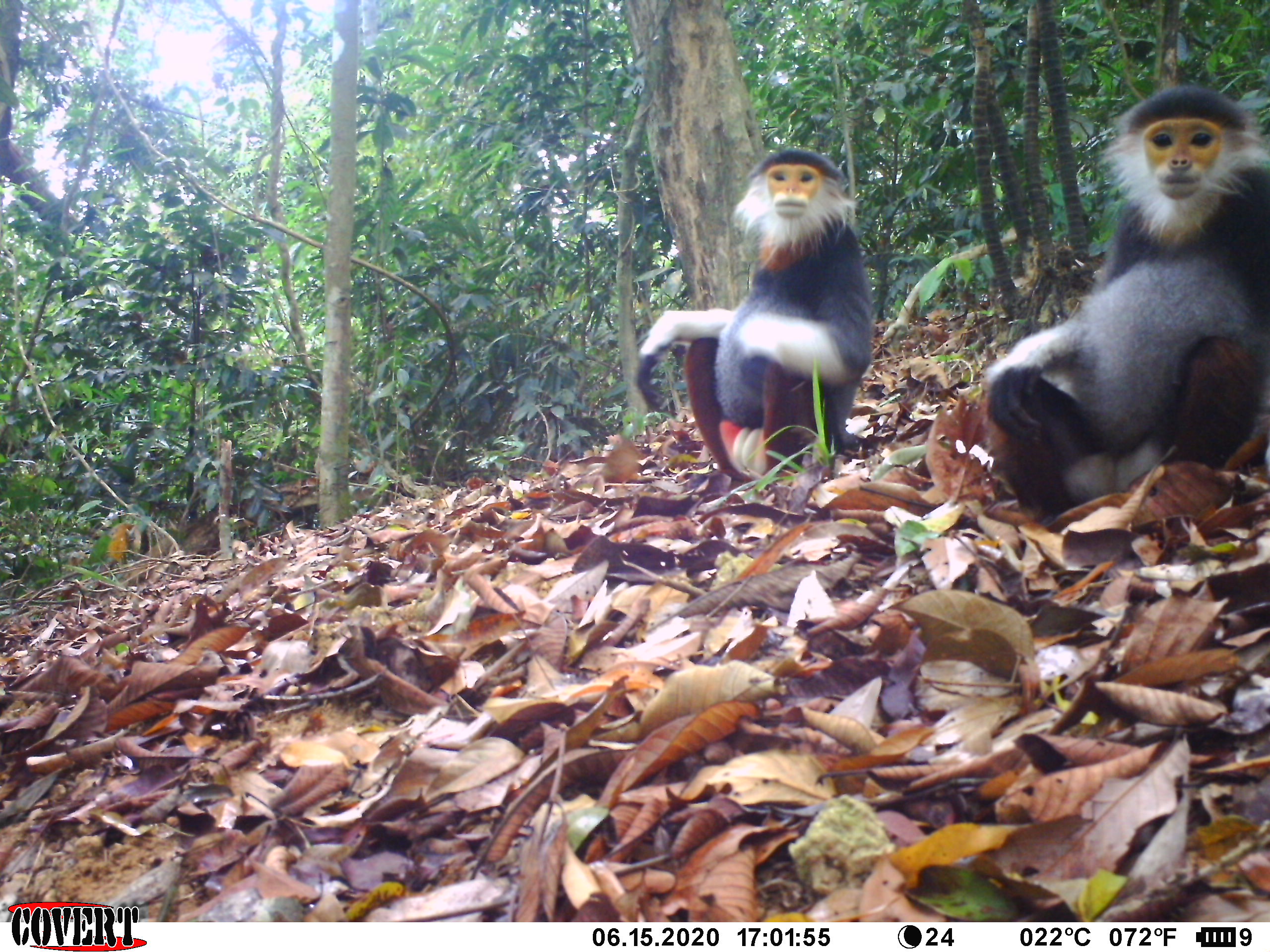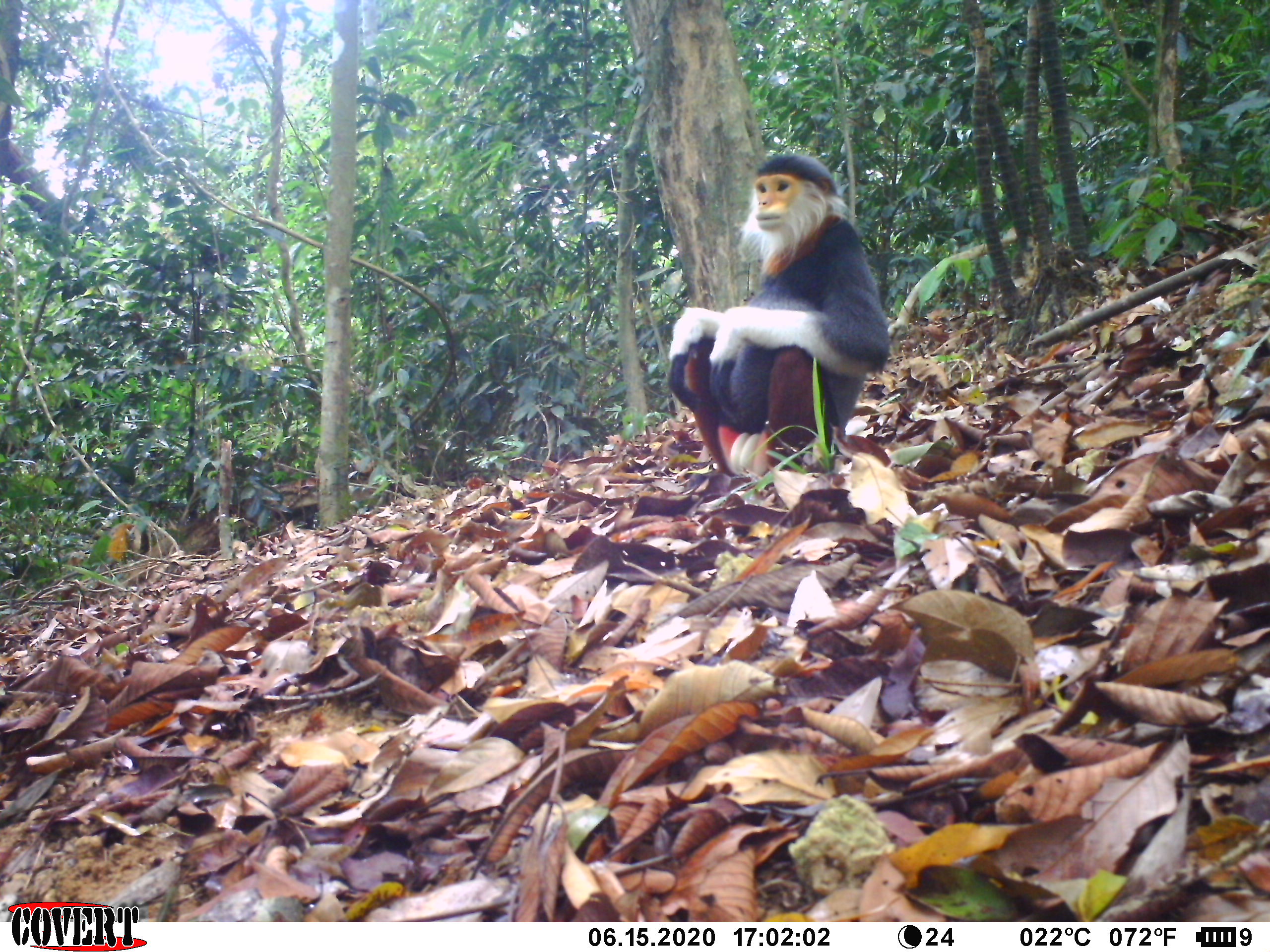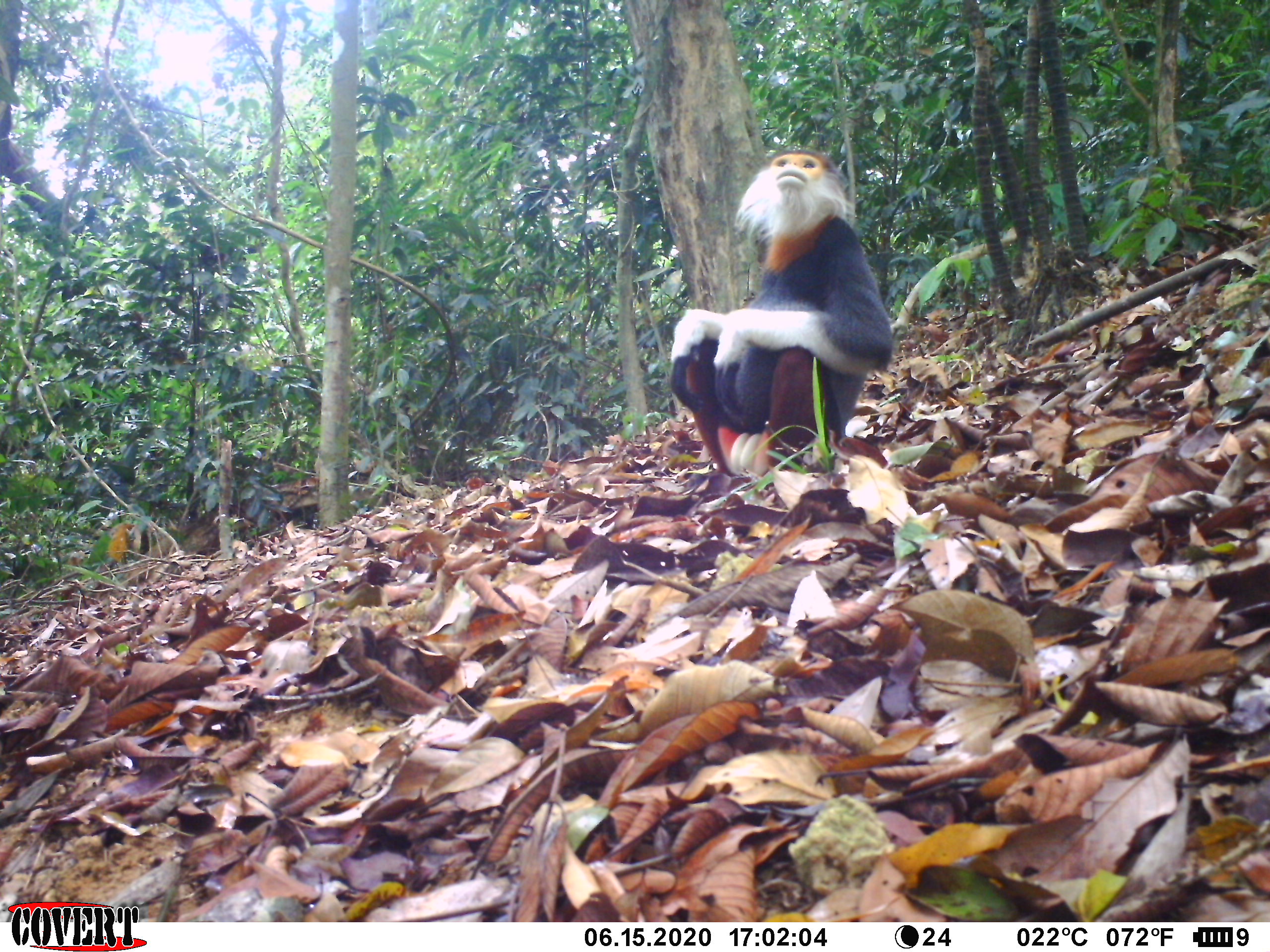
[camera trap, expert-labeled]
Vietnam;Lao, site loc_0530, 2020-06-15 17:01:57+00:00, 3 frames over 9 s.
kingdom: Animalia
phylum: Chordata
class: Mammalia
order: Primates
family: Cercopithecidae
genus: Pygathrix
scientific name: Pygathrix nemaeus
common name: red-shanked douc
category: red shanked douc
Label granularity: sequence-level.